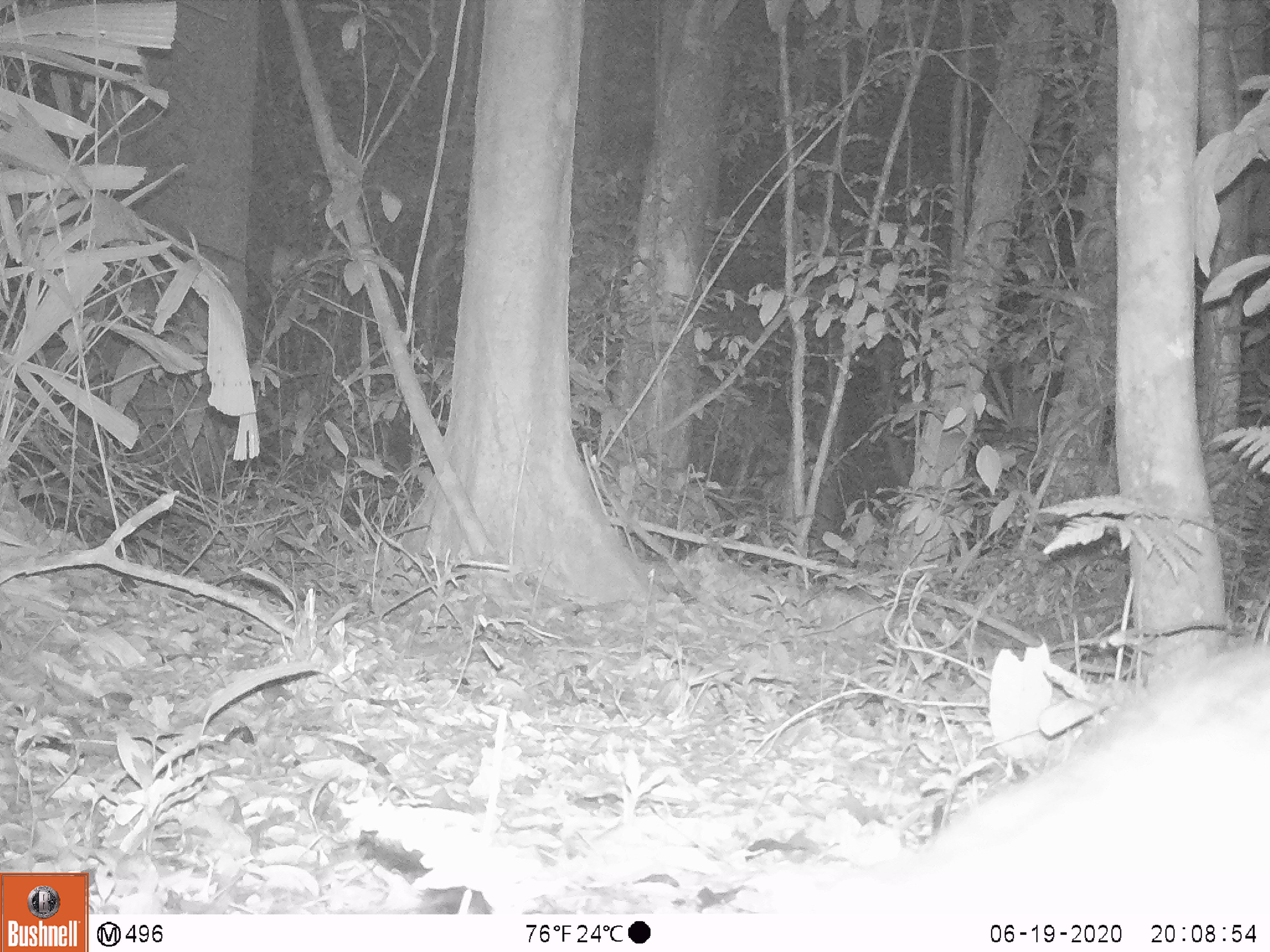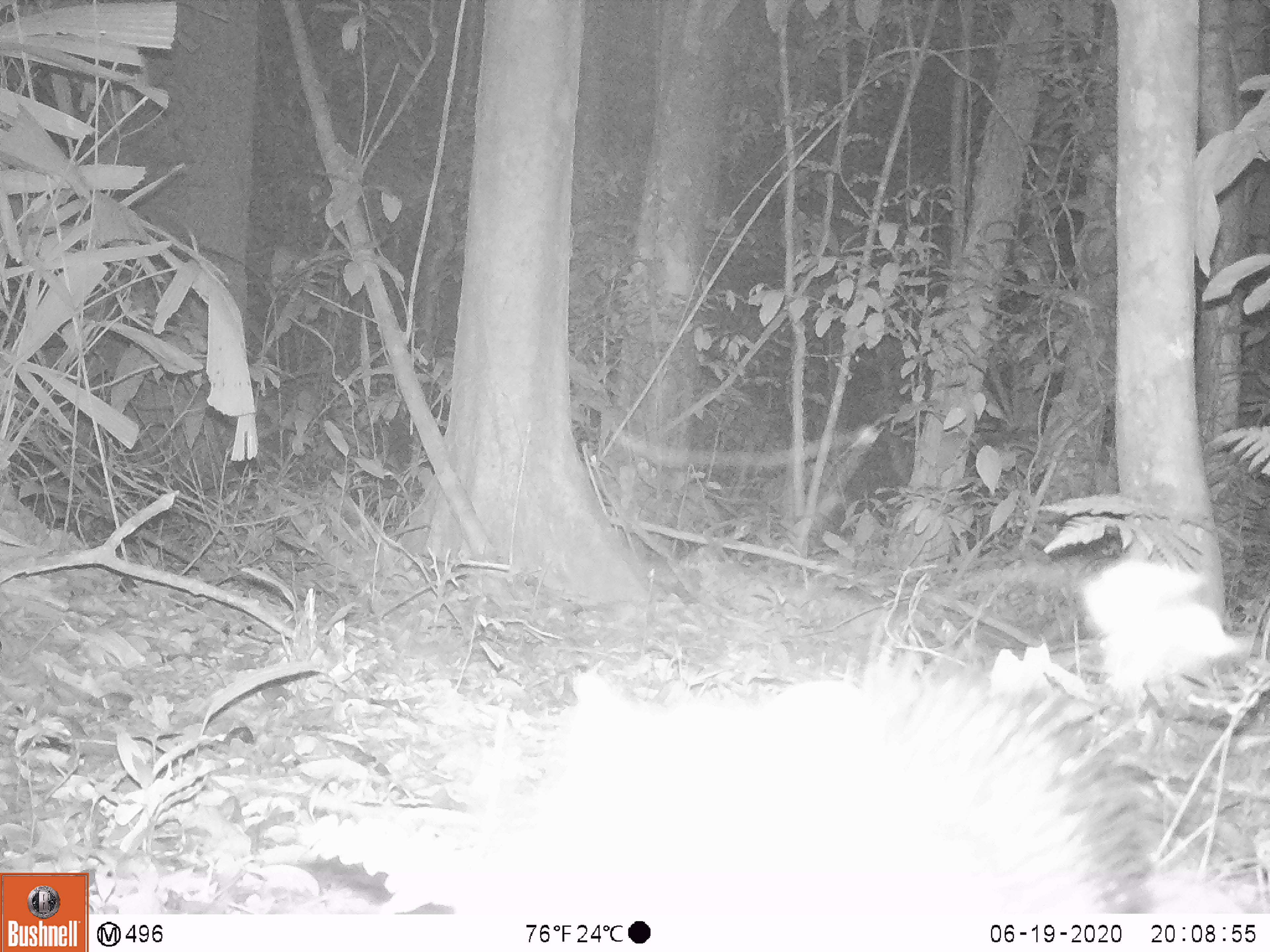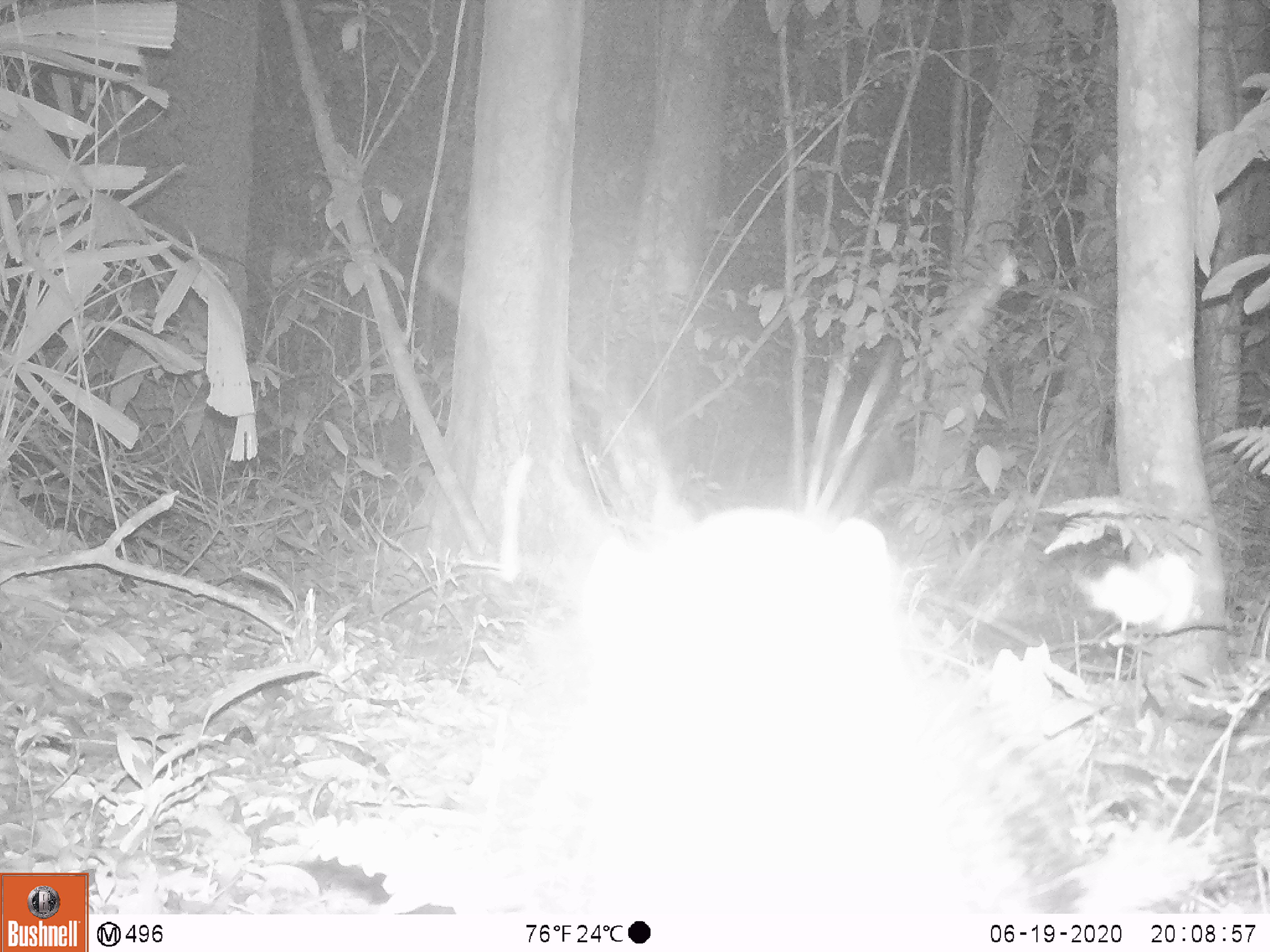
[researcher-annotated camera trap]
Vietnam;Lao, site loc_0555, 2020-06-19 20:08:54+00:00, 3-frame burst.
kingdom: Animalia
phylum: Chordata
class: Mammalia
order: Rodentia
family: Hystricidae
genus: Atherurus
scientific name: Atherurus macrourus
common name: asiatic brush-tailed porcupine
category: asiatic brush tailed porcupine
Asiatic brush tailed porcupine (asiatic brush-tailed porcupine) (Atherurus macrourus). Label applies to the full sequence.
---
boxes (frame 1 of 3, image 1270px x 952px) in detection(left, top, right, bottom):
asiatic brush tailed porcupine: detection(843, 640, 1270, 911)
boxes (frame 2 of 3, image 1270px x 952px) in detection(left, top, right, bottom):
asiatic brush tailed porcupine: detection(457, 658, 1155, 914)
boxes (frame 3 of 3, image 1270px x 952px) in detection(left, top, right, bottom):
asiatic brush tailed porcupine: detection(451, 504, 1083, 914)